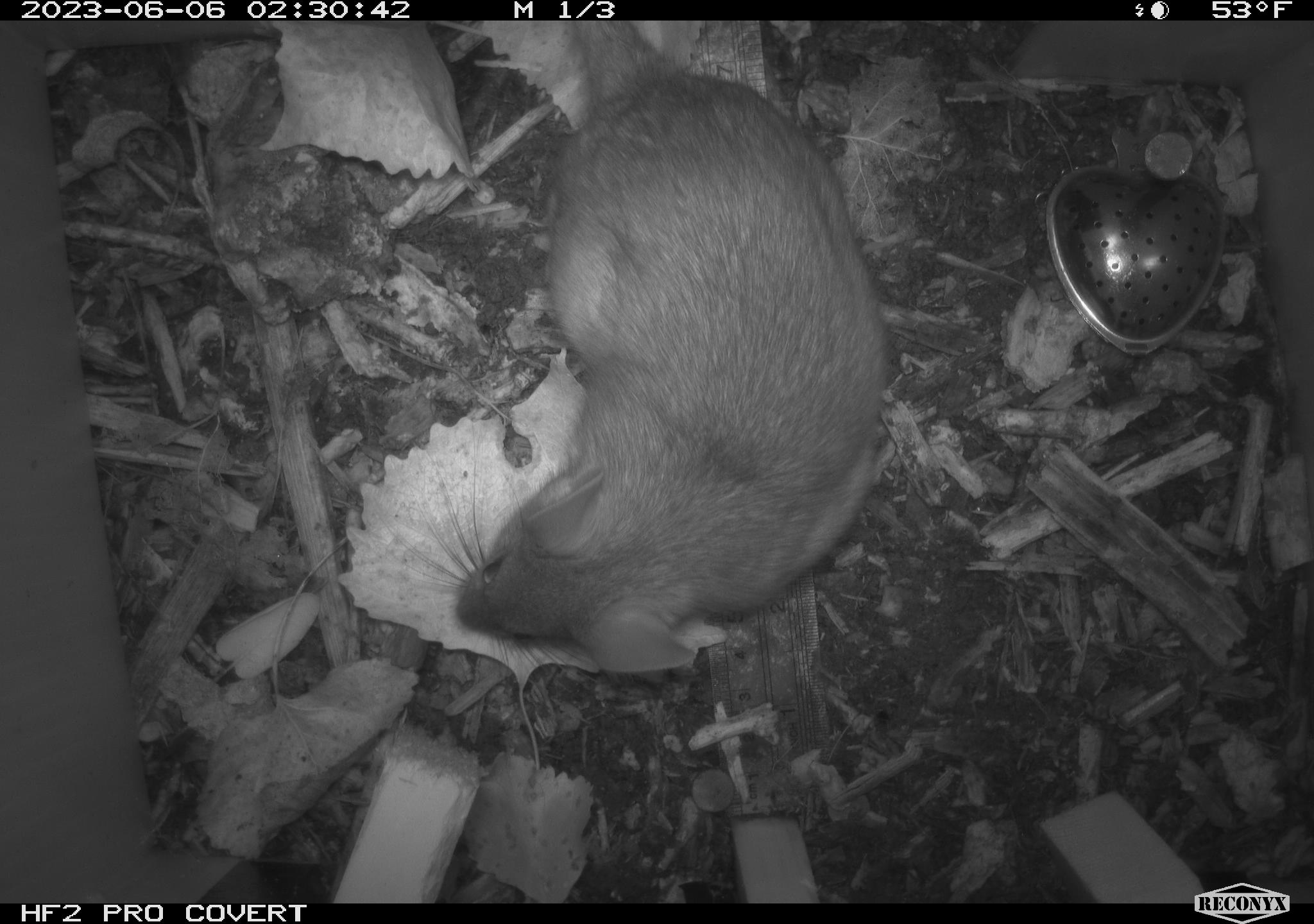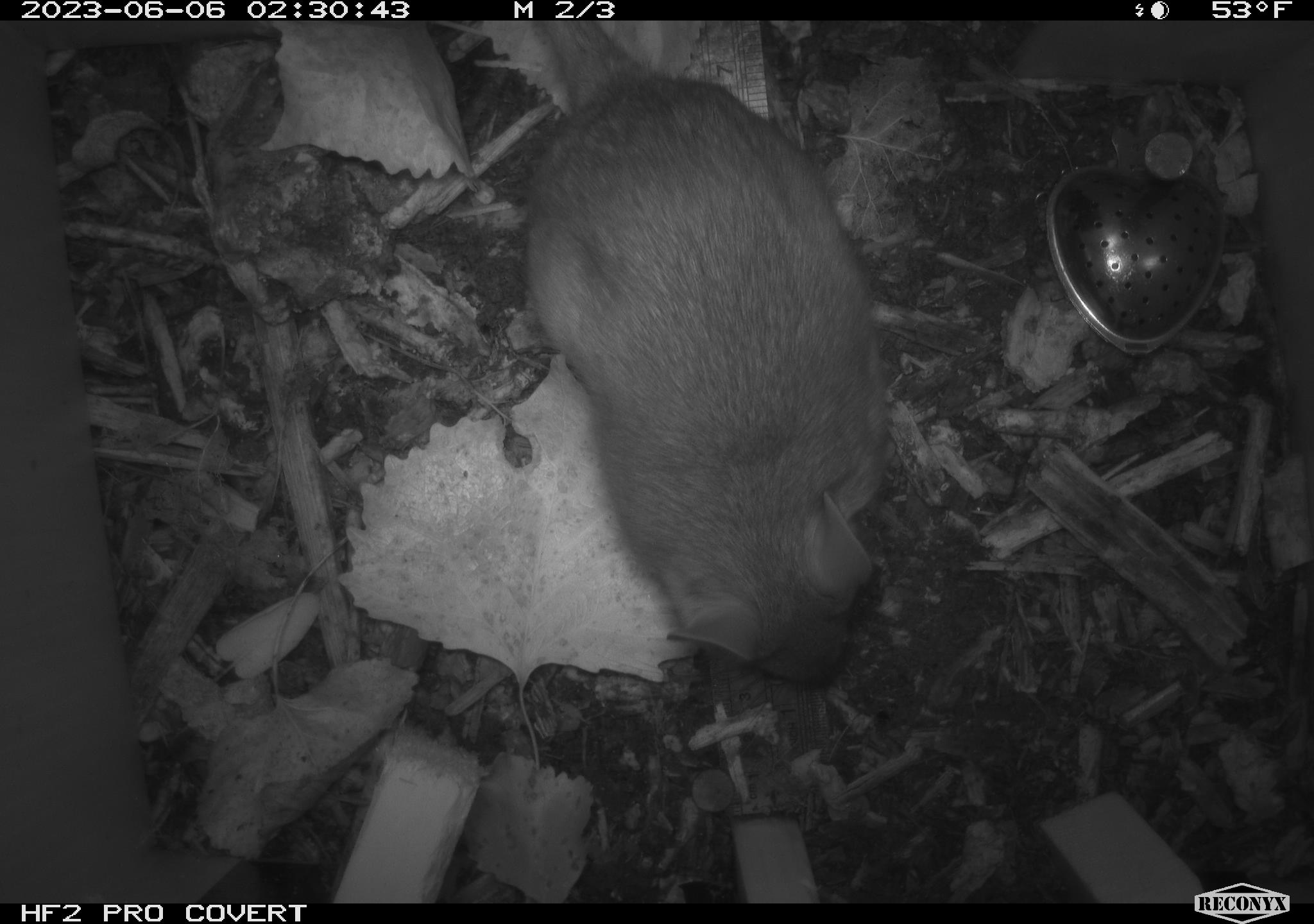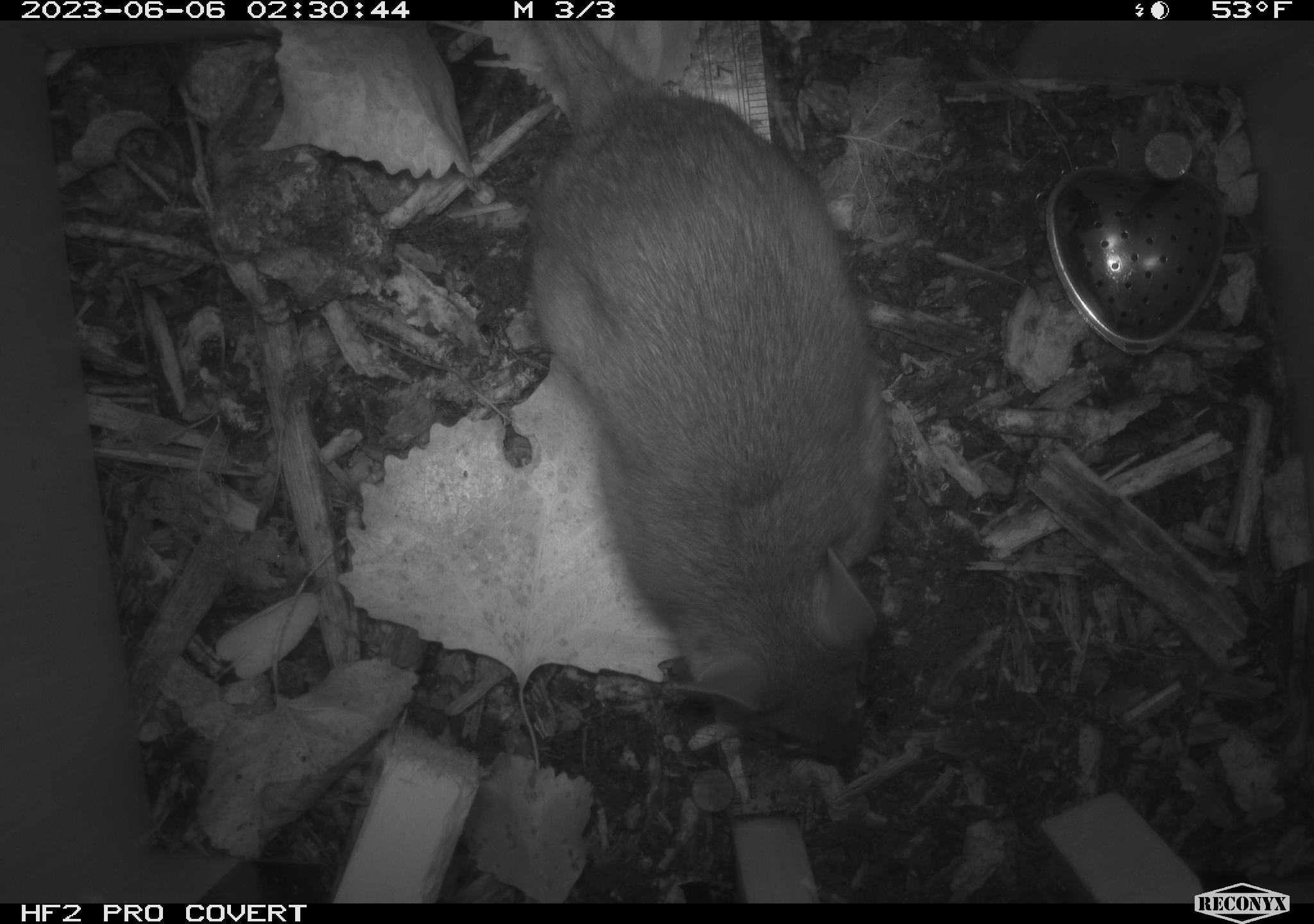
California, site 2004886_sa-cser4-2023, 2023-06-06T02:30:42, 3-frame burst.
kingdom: Animalia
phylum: Chordata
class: Mammalia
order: Rodentia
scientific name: Rodentia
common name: woodrat or rat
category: woodrat or rat species